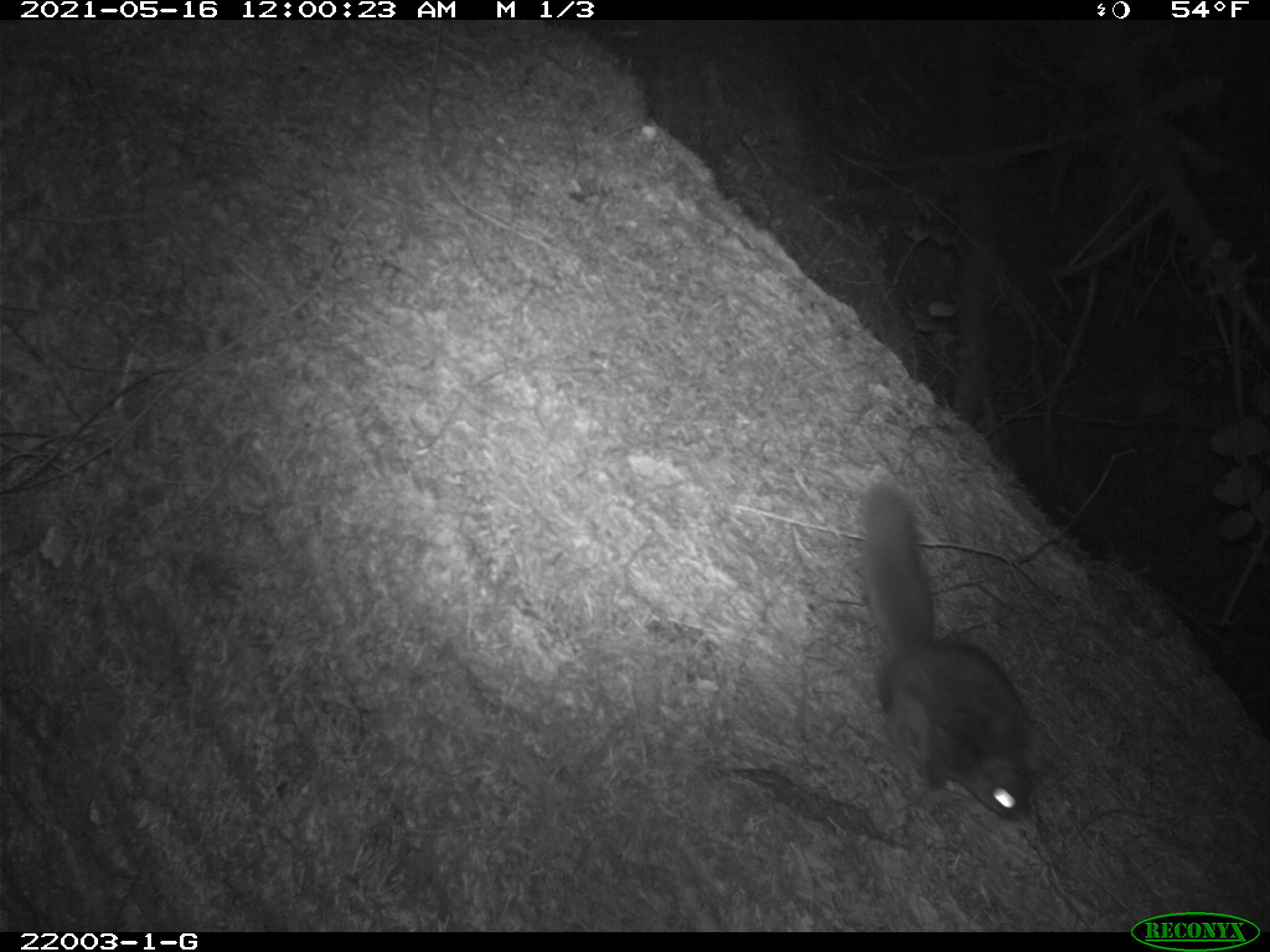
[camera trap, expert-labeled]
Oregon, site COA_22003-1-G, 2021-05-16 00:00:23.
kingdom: Animalia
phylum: Chordata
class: Mammalia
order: Rodentia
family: Sciuridae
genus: Glaucomys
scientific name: Glaucomys oregonensis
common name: humboldt's flying squirrel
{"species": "humboldt's flying squirrel (Glaucomys oregonensis)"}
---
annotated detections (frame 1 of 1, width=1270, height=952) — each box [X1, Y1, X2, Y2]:
humboldt's flying squirrel: [854, 482, 1042, 826]